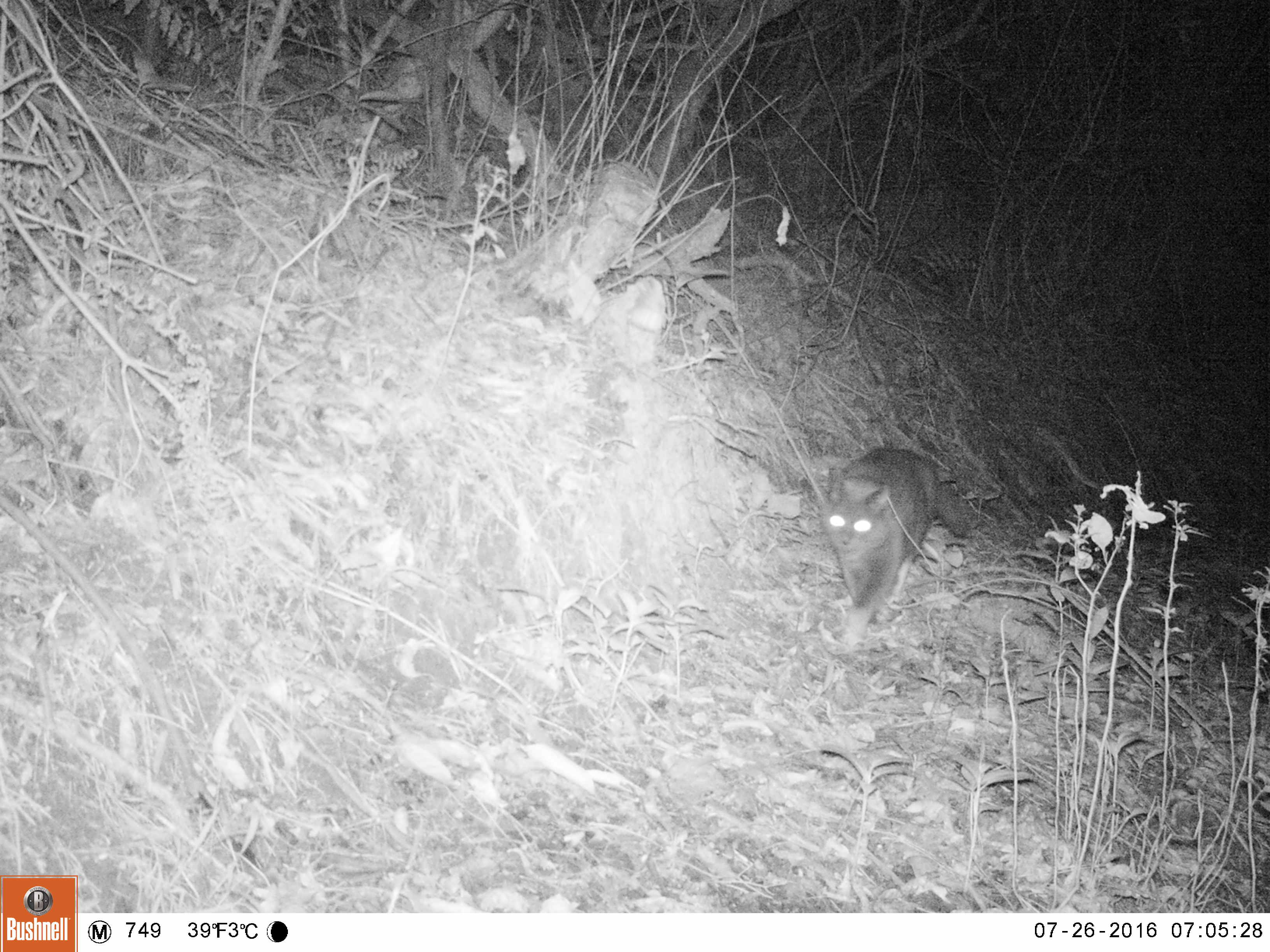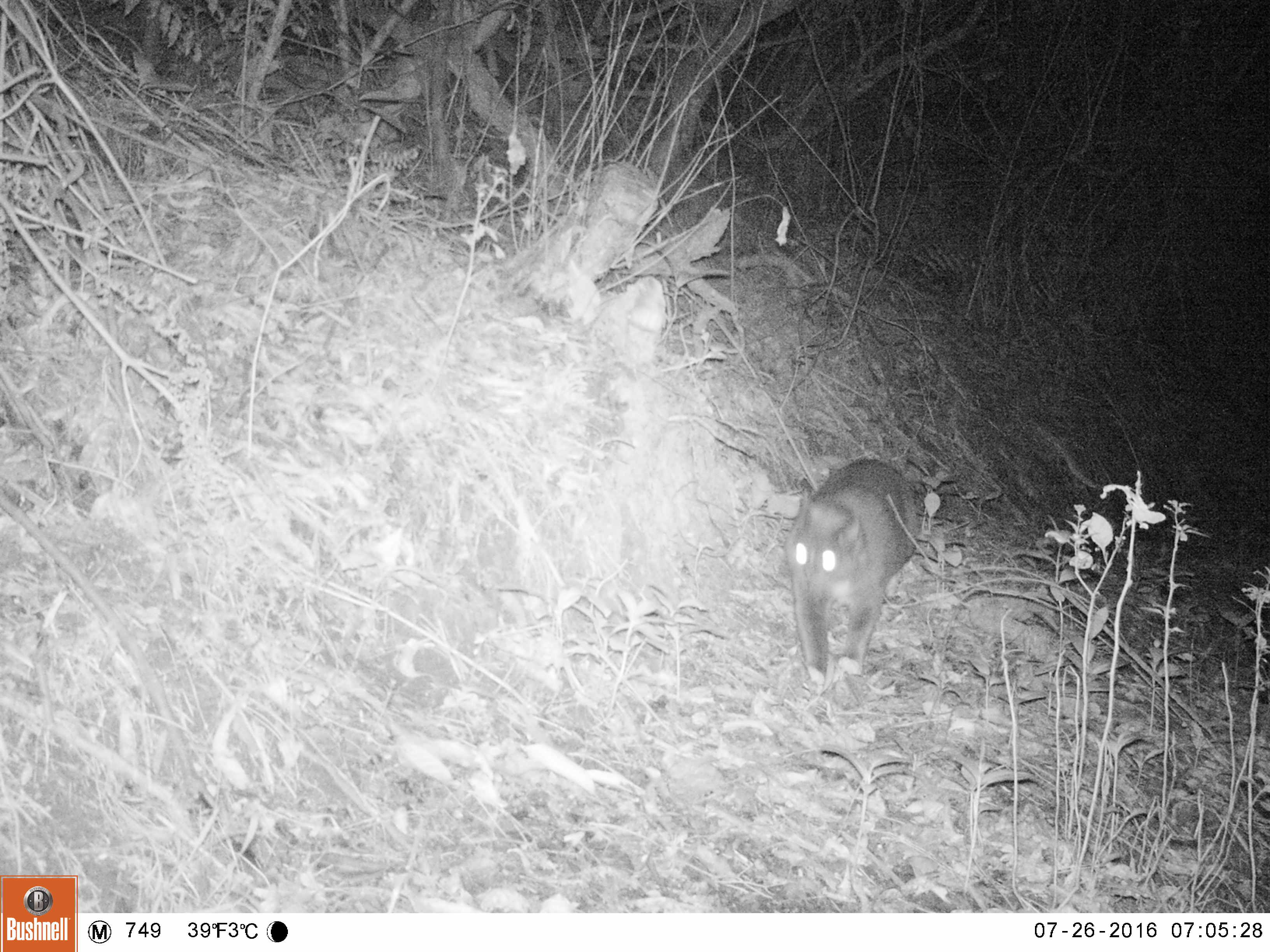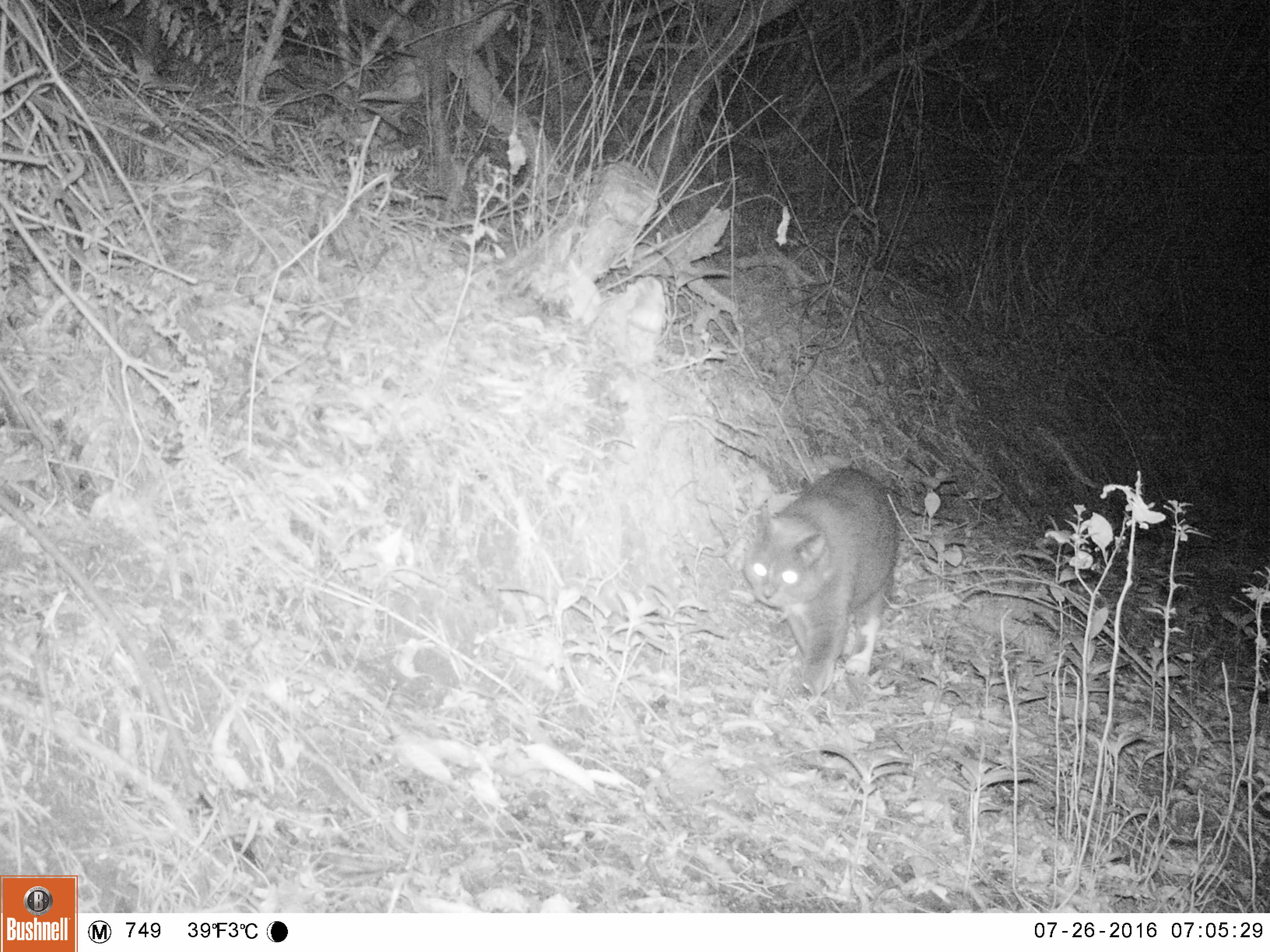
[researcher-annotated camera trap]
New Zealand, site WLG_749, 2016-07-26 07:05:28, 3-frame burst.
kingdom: Animalia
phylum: Chordata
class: Mammalia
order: Carnivora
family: Felidae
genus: Felis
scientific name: Felis catus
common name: domestic cat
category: cat